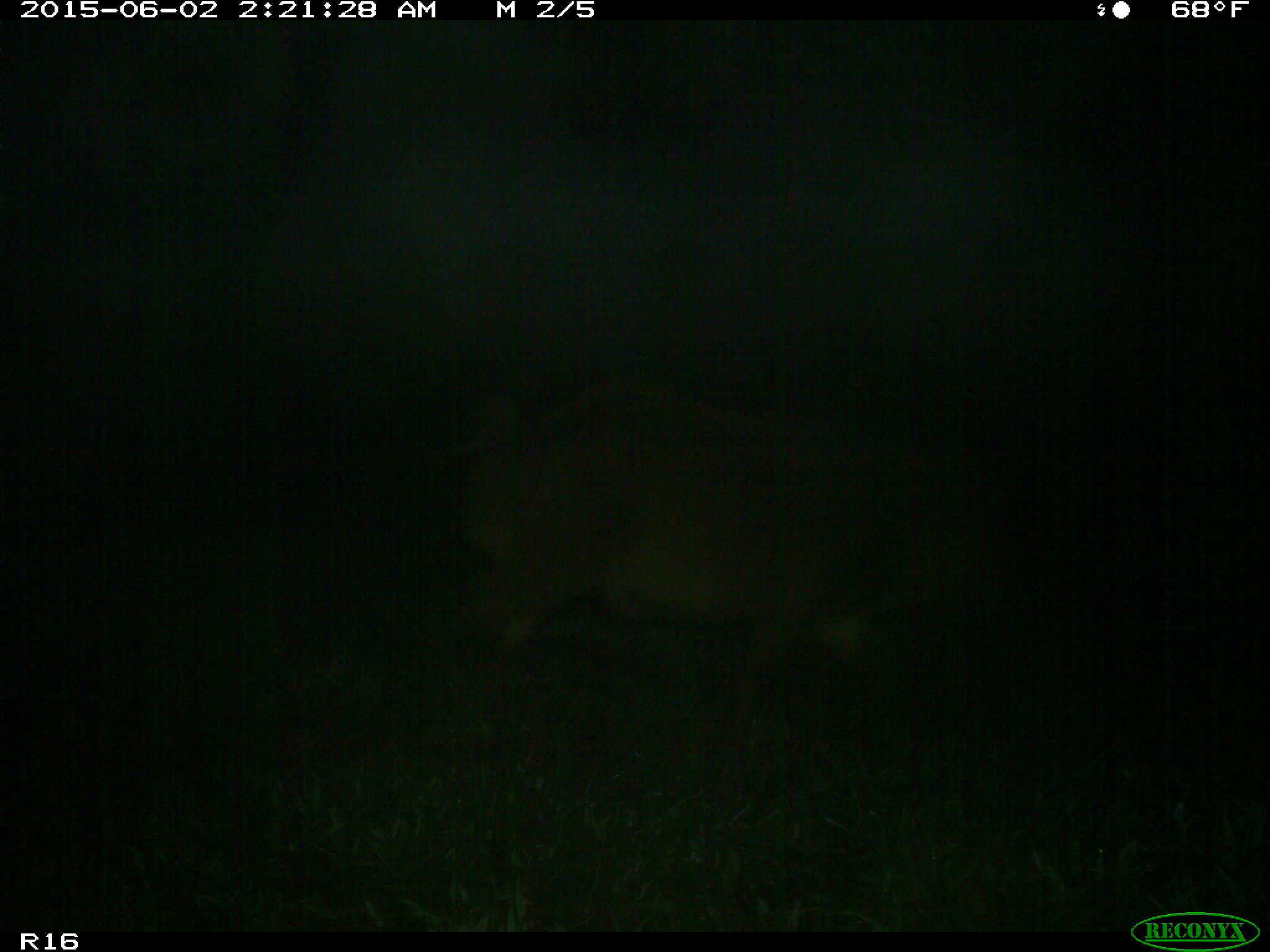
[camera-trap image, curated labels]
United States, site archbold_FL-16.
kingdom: Animalia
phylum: Chordata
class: Mammalia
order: Artiodactyla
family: Suidae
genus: Sus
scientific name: Sus scrofa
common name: wild boar